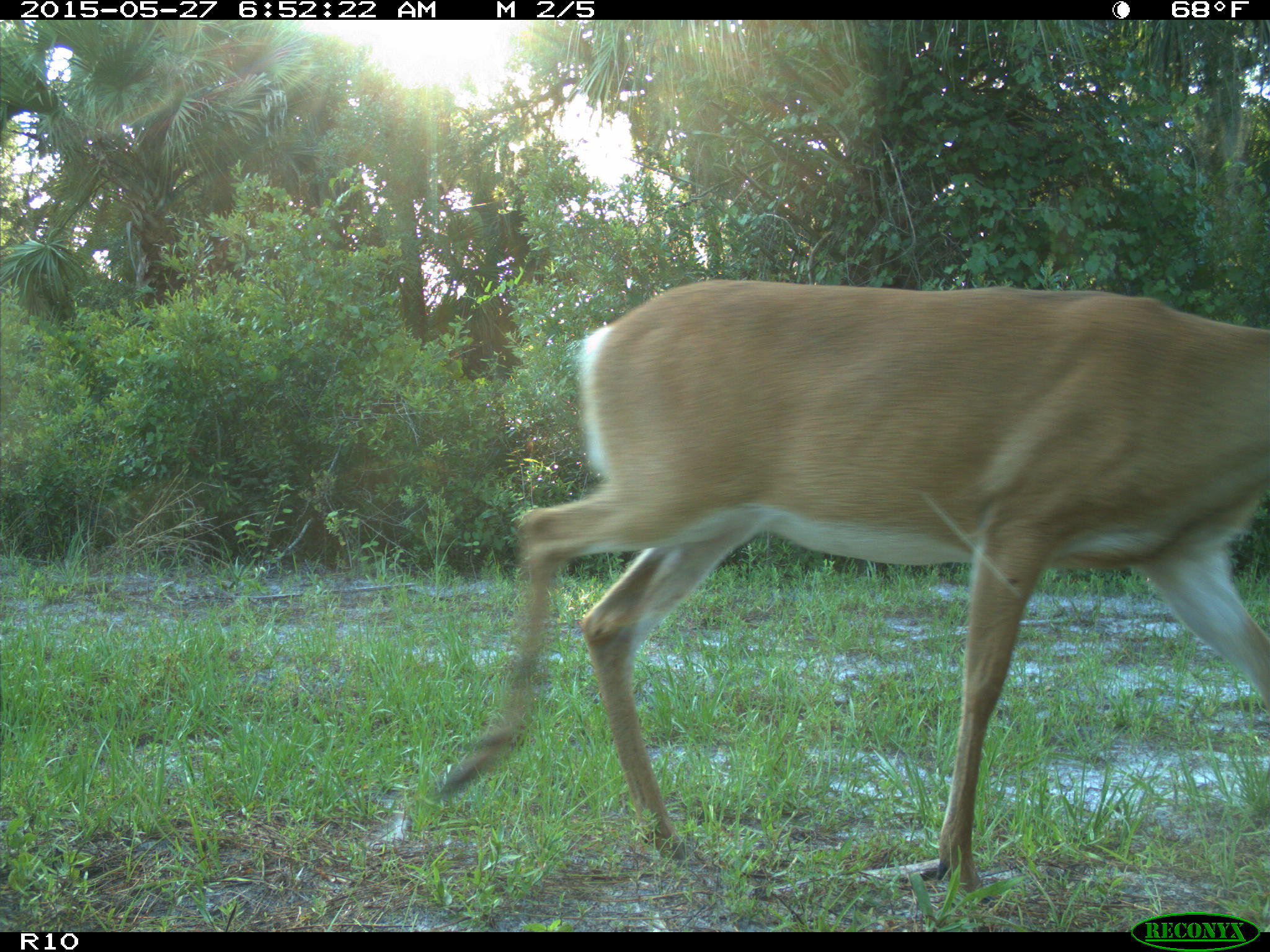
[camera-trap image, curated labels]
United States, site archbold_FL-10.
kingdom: Animalia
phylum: Chordata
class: Mammalia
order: Artiodactyla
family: Cervidae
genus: Odocoileus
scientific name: Odocoileus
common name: deer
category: unidentified deer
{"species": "unidentified deer (deer) (Odocoileus)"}